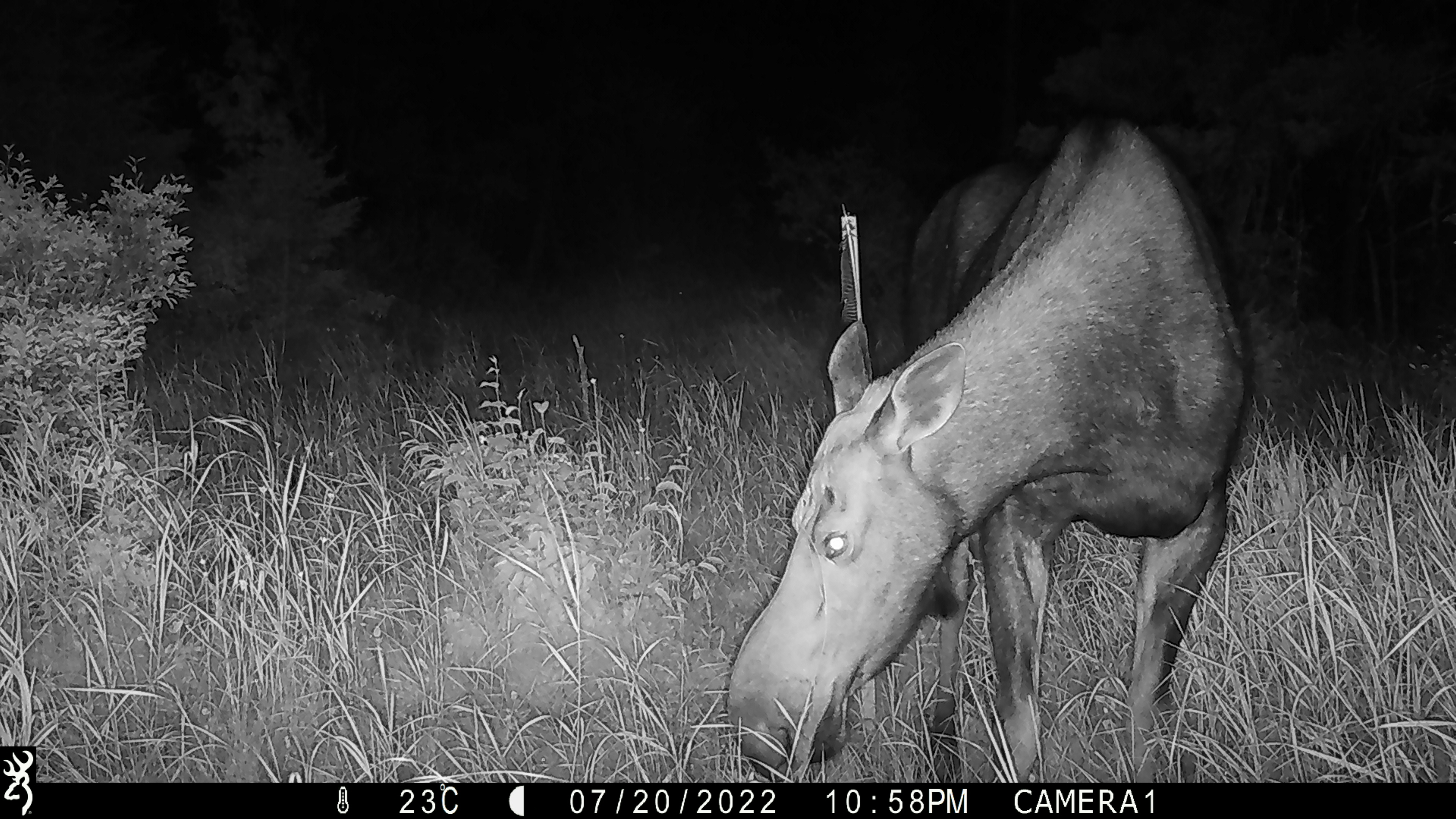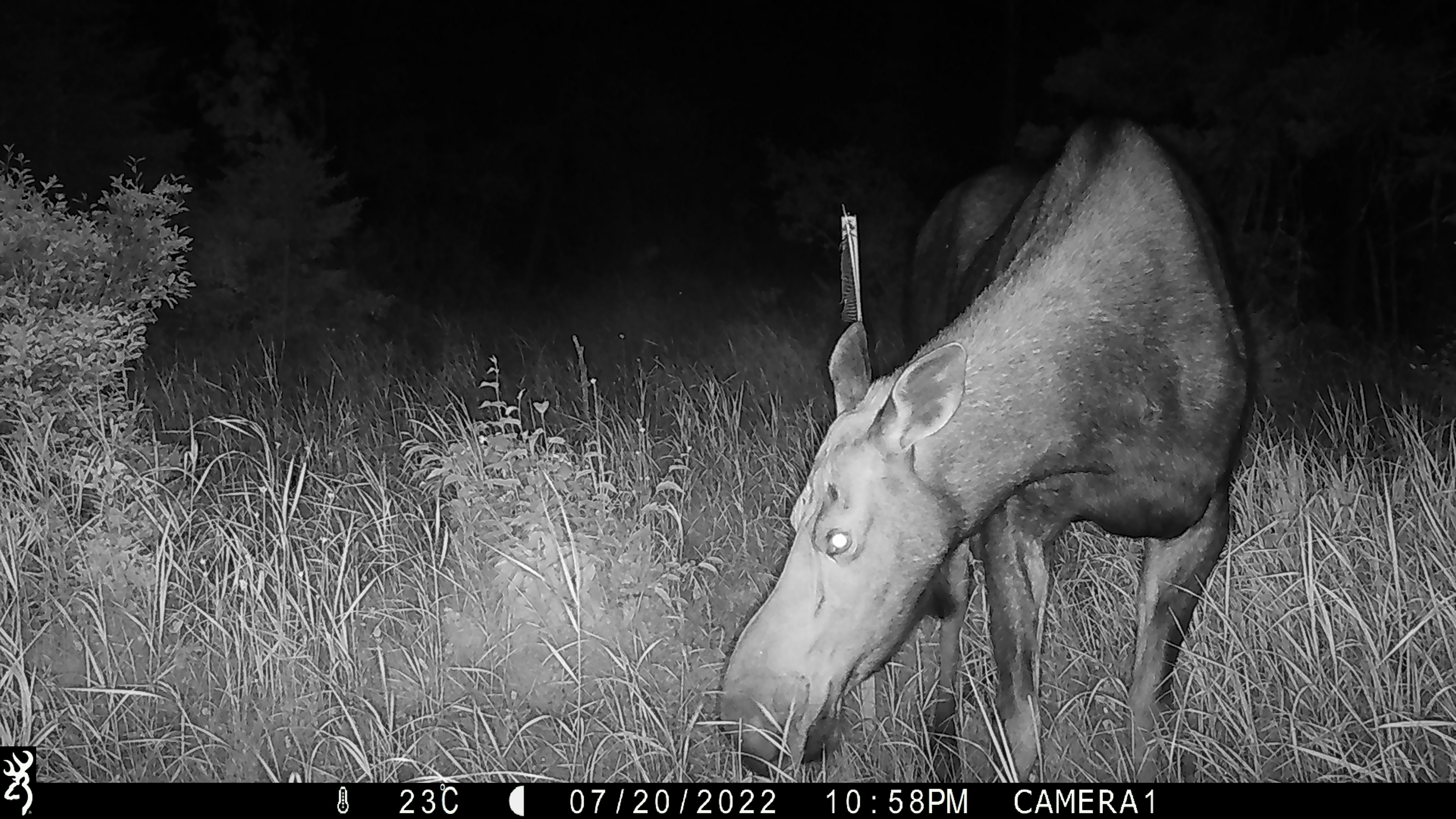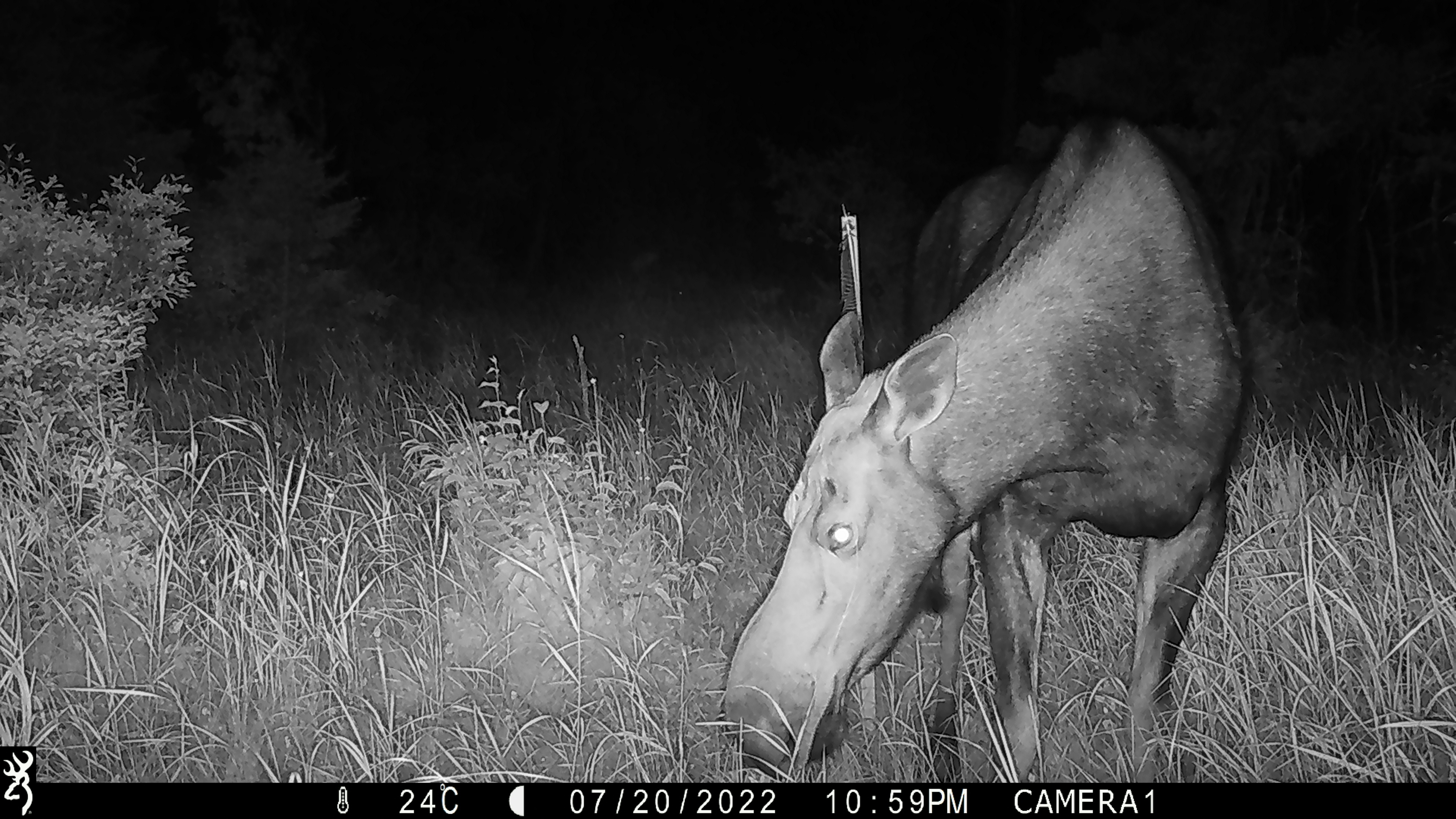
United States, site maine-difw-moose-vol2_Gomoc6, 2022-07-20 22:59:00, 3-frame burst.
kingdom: Animalia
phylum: Chordata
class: Mammalia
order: Artiodactyla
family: Cervidae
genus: Alces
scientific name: Alces alces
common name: moose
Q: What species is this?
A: Moose (Alces alces).